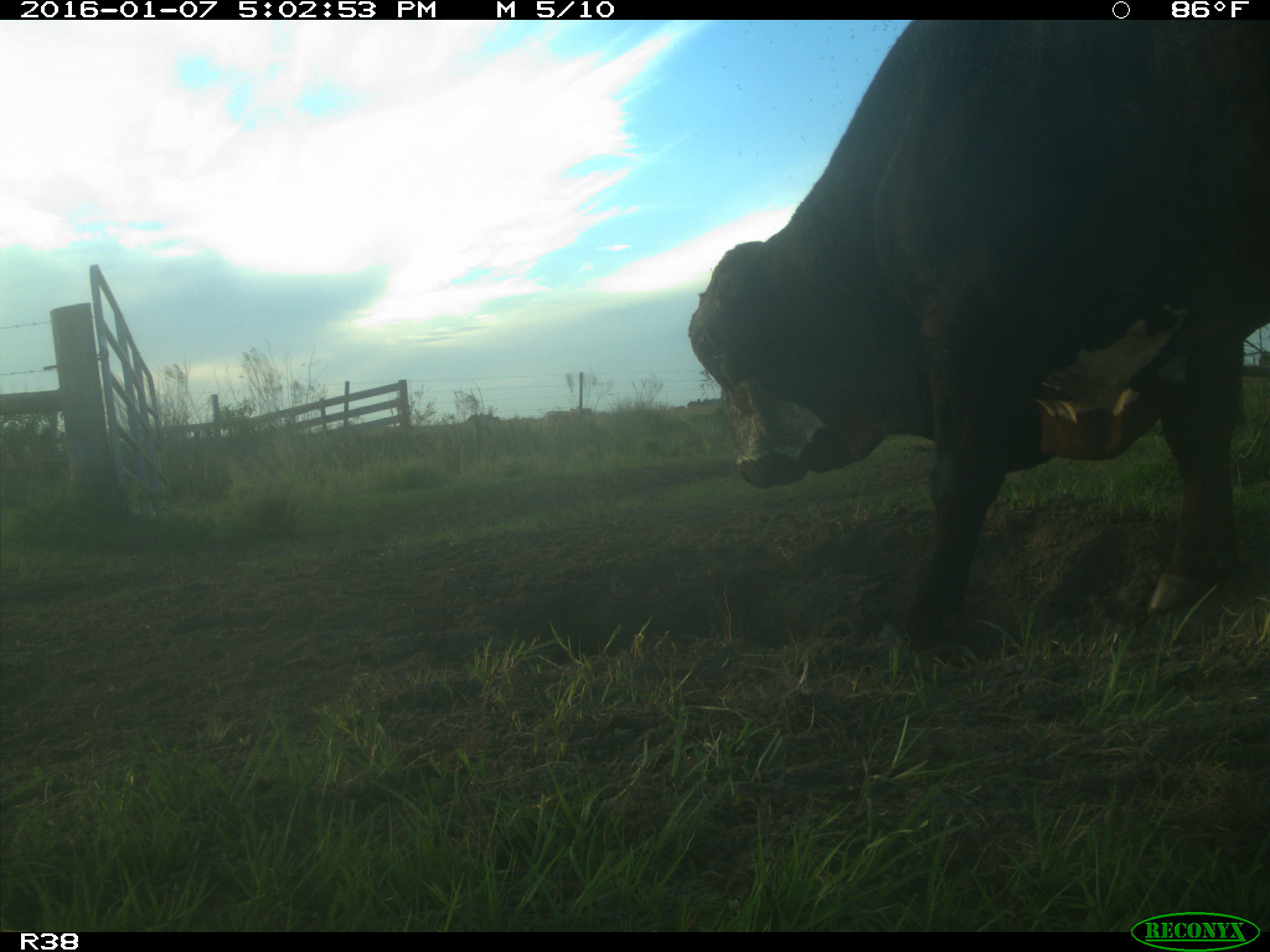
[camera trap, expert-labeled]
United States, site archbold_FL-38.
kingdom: Animalia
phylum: Chordata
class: Mammalia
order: Artiodactyla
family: Bovidae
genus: Bos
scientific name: Bos taurus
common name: domestic cow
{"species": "Bos taurus (domestic cow)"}